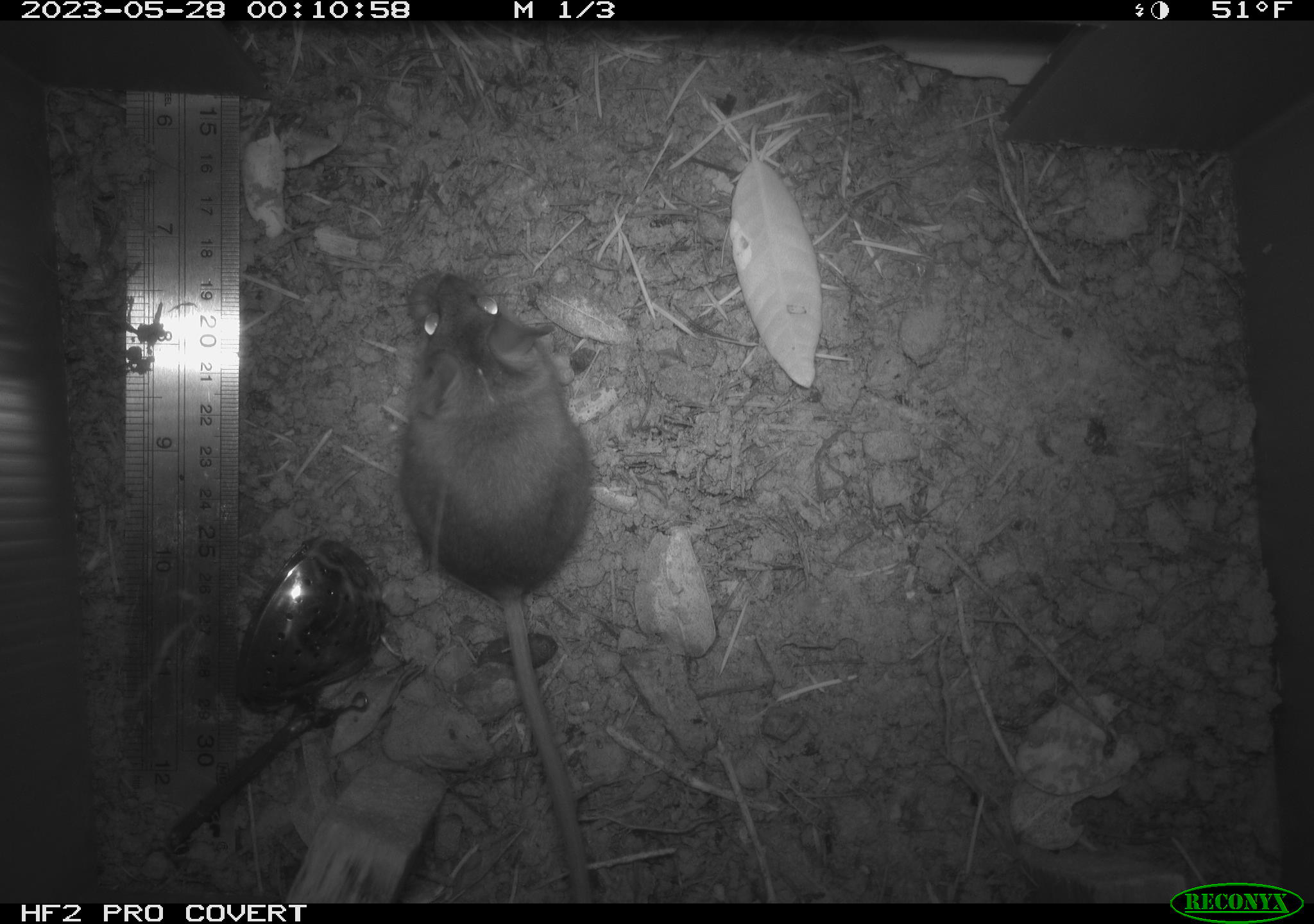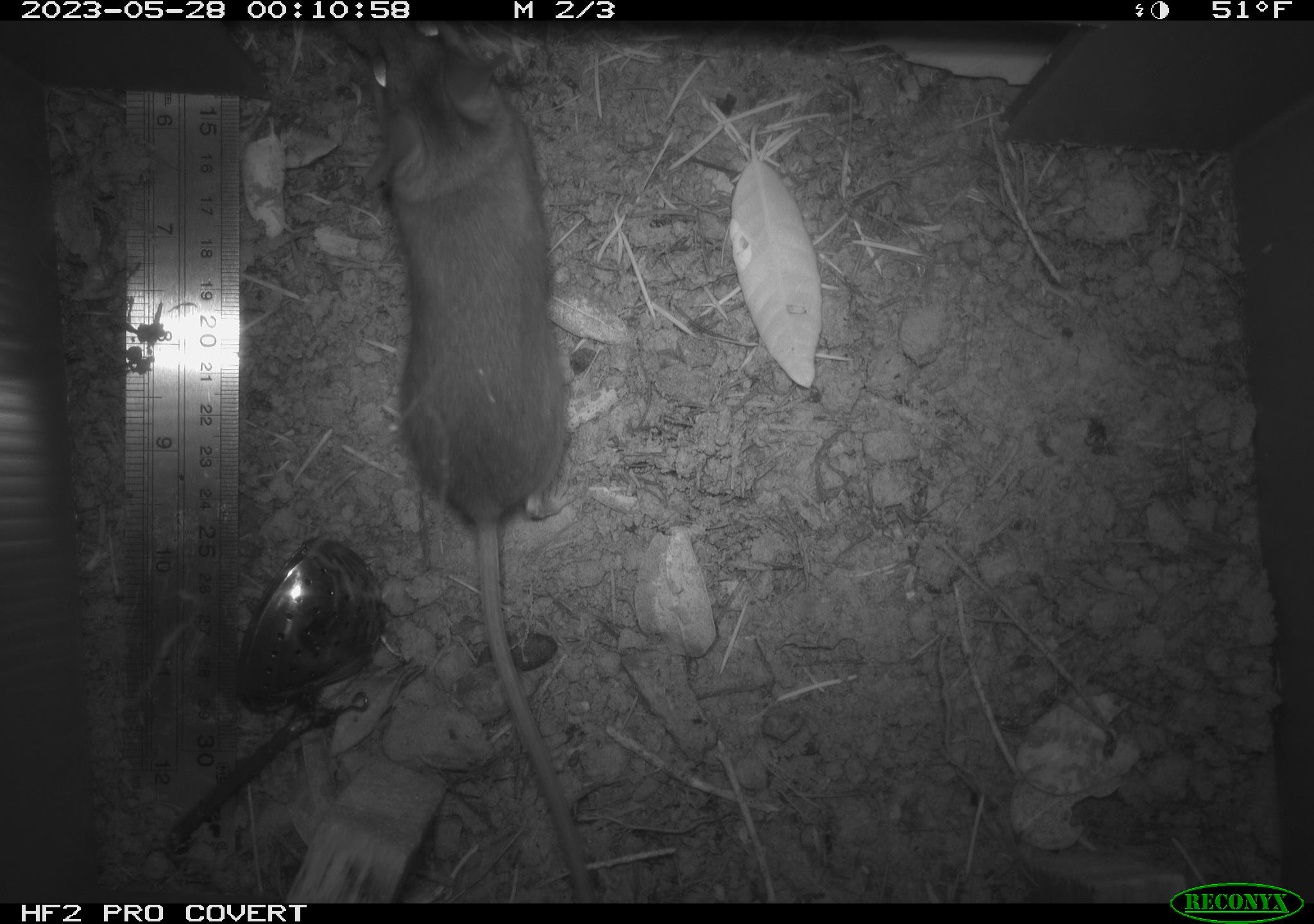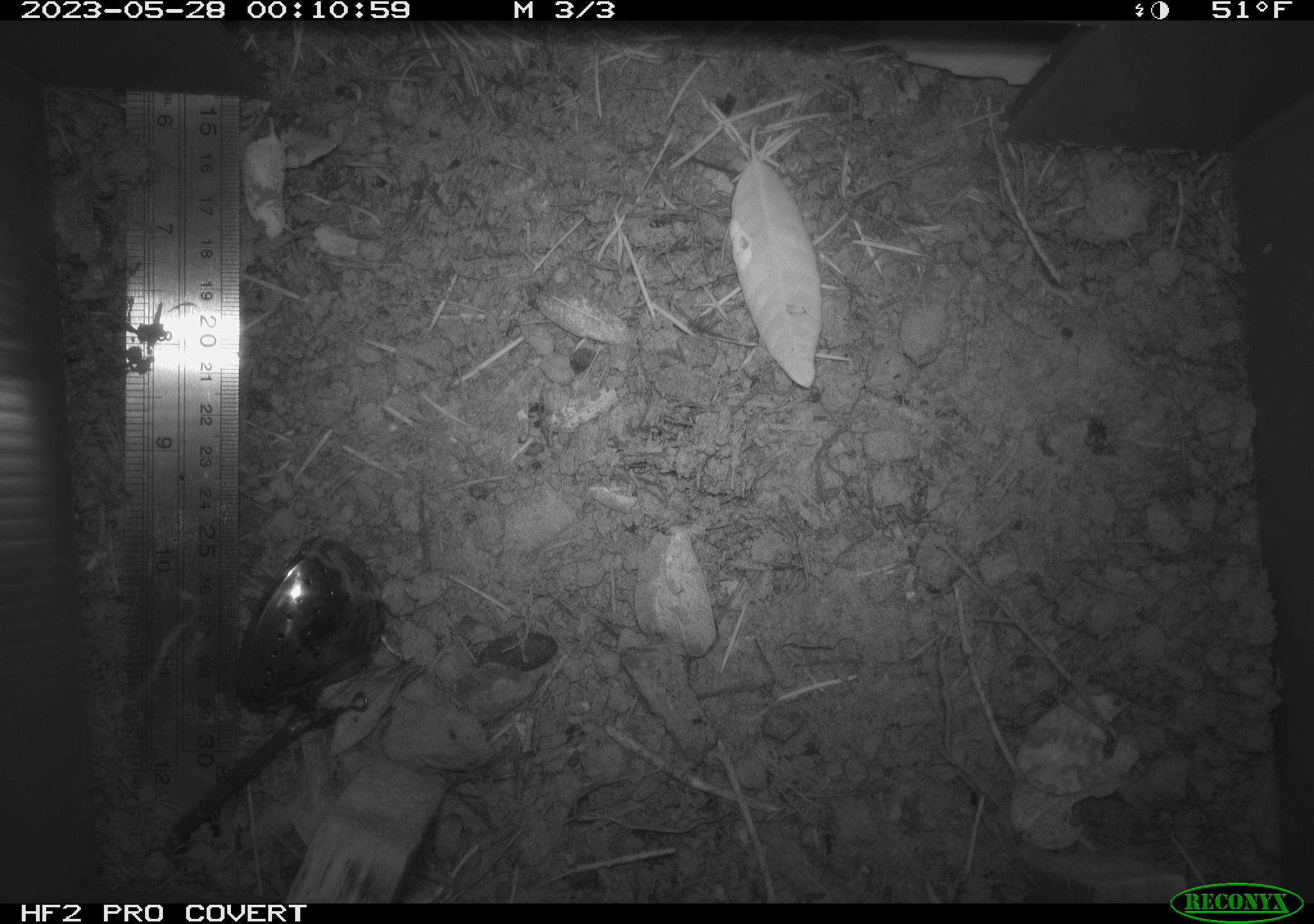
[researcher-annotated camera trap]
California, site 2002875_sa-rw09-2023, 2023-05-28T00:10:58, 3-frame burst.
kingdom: Animalia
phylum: Chordata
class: Mammalia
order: Rodentia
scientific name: Rodentia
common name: mouse species